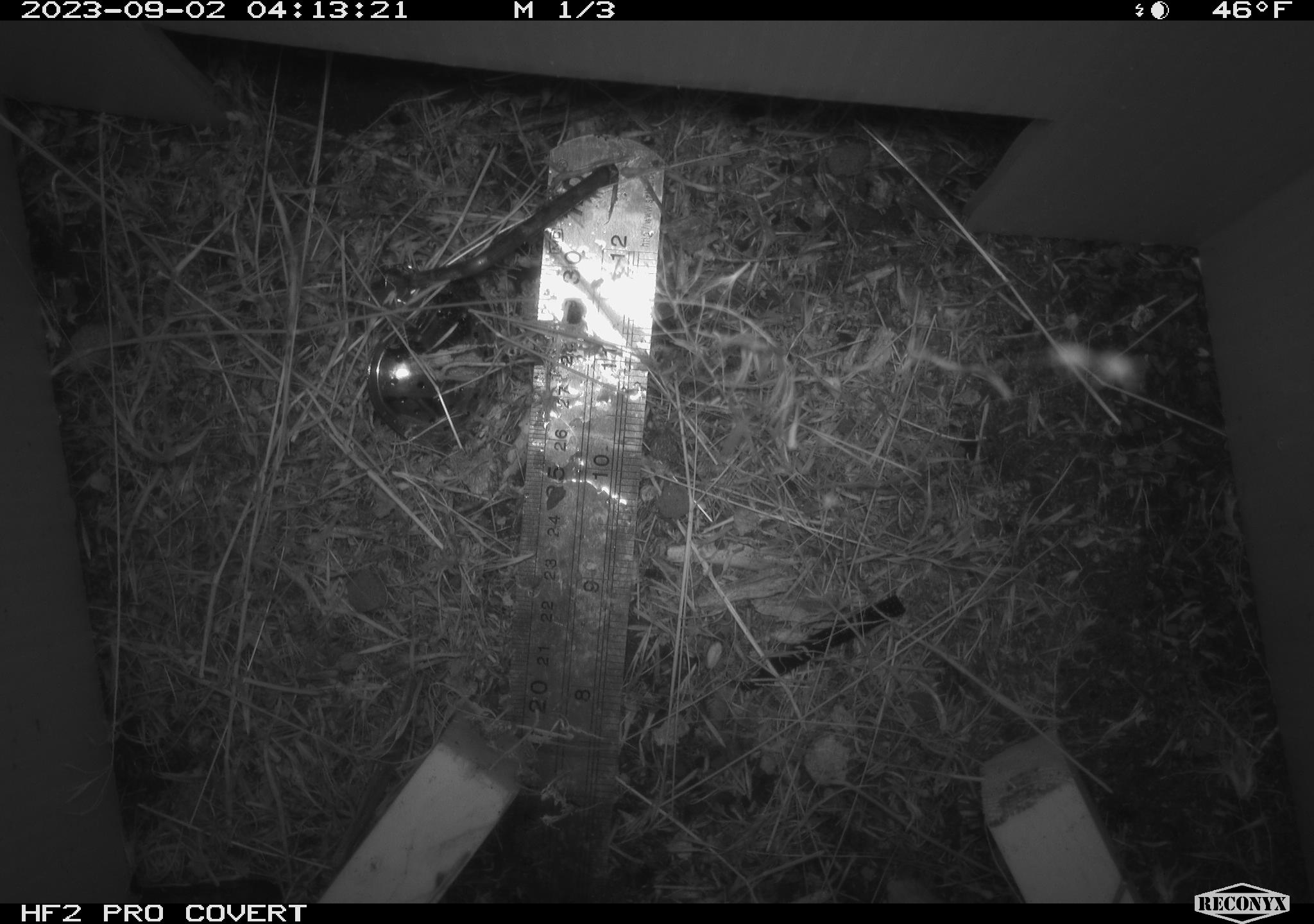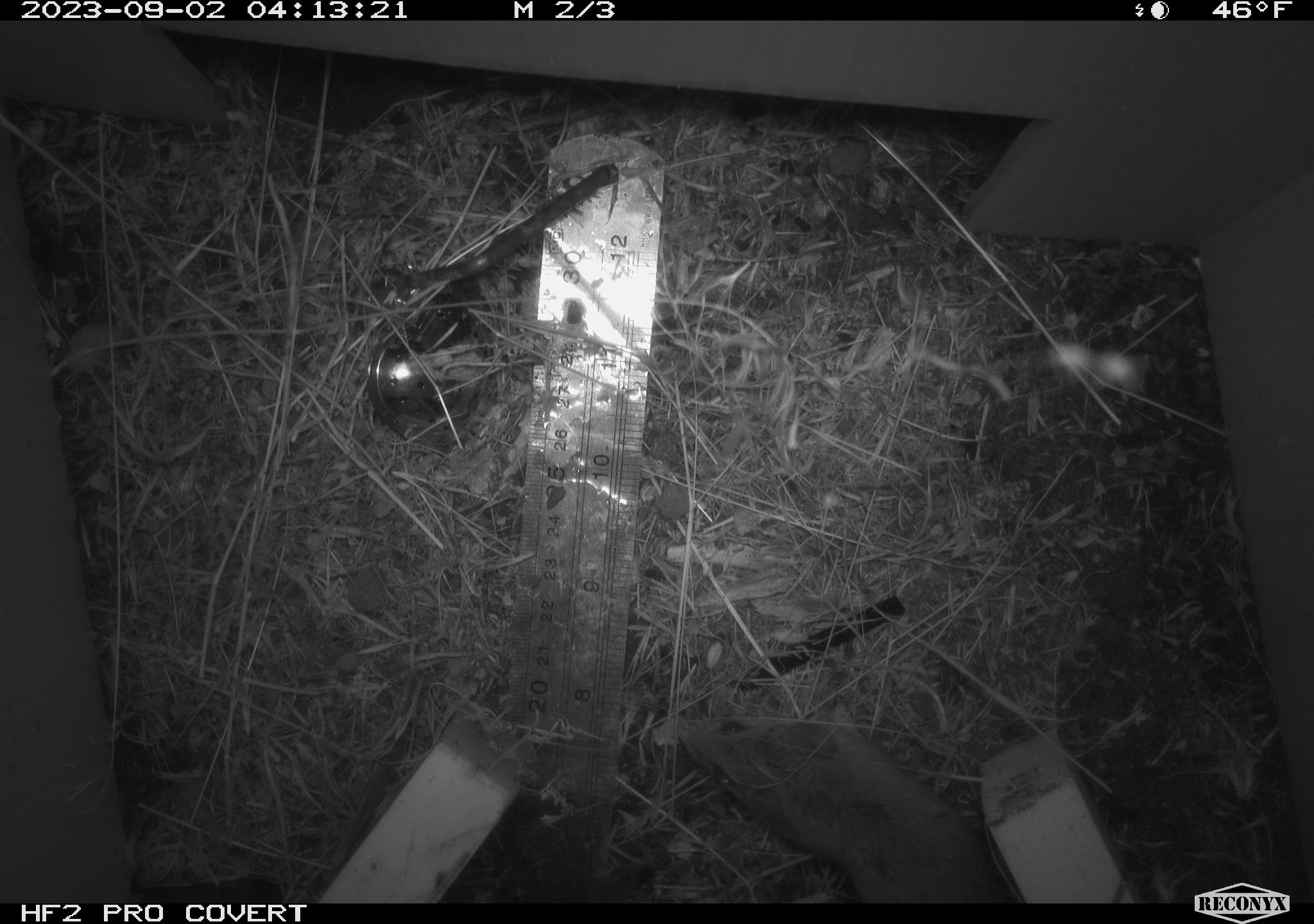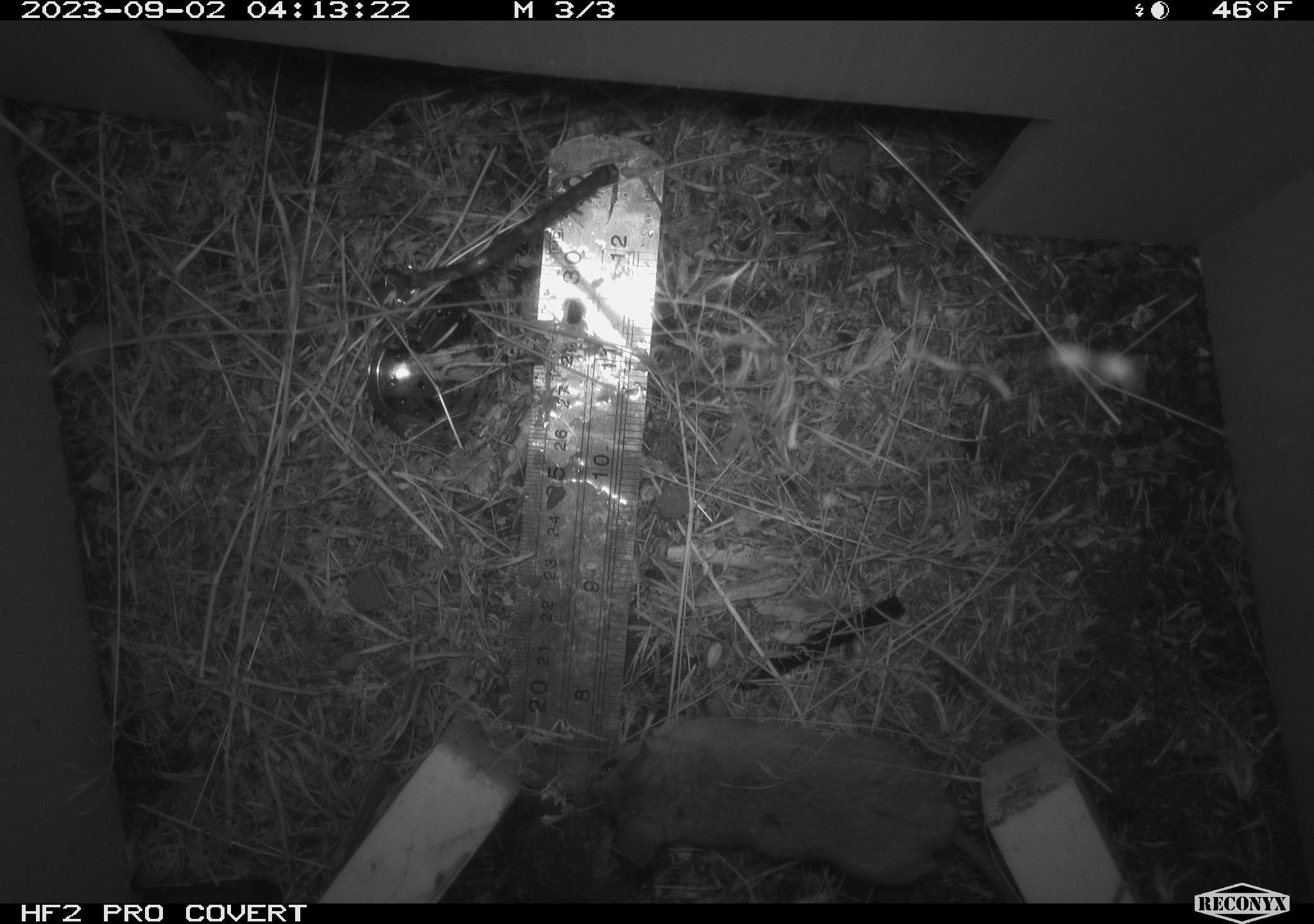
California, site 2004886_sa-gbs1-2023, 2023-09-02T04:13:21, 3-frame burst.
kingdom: Animalia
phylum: Chordata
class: Mammalia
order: Rodentia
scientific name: Rodentia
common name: mouse species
Mouse species (Rodentia).